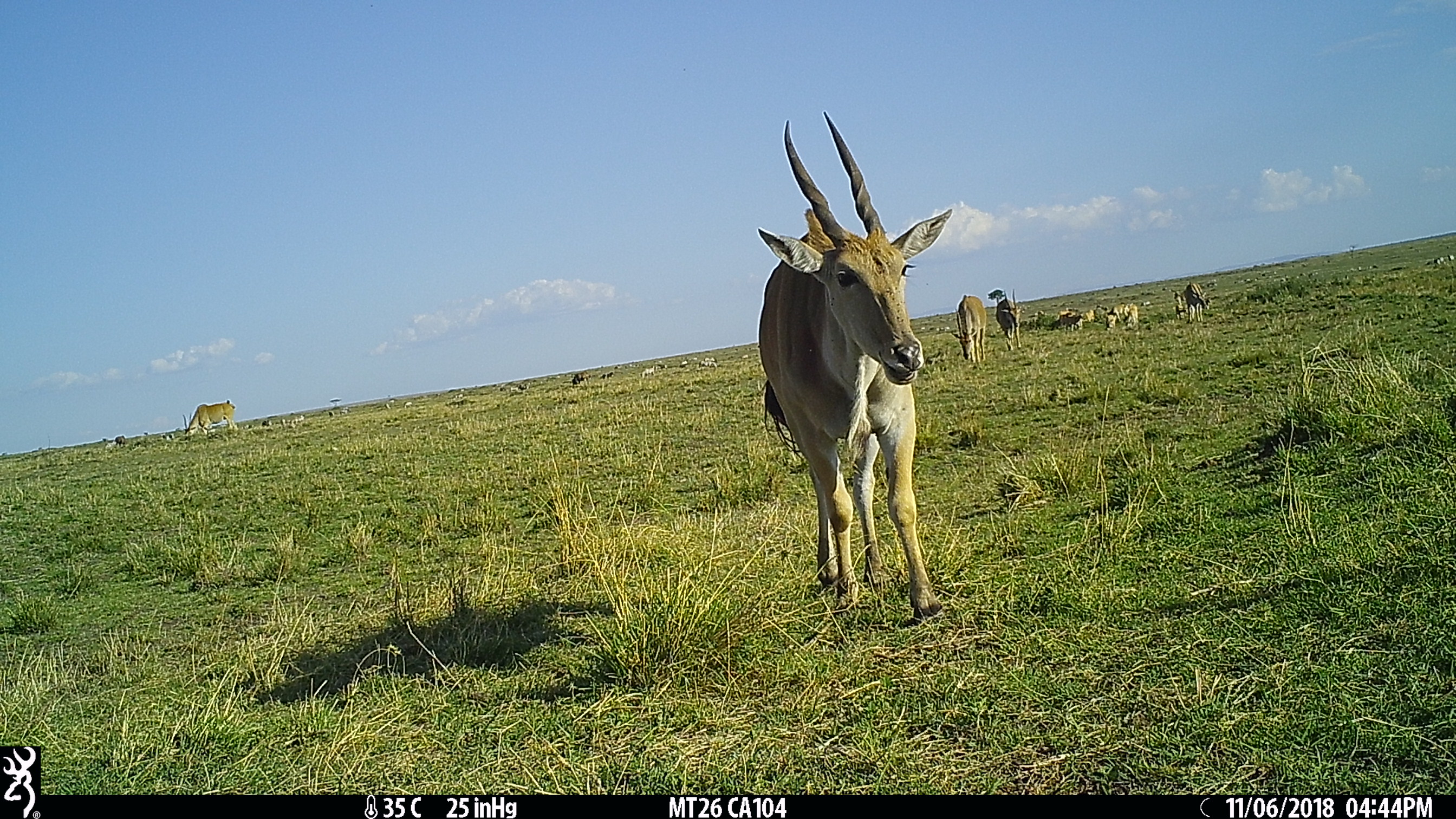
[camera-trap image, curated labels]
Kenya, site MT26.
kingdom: Animalia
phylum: Chordata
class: Mammalia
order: Artiodactyla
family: Bovidae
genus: Tragelaphus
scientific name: Tragelaphus oryx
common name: eland